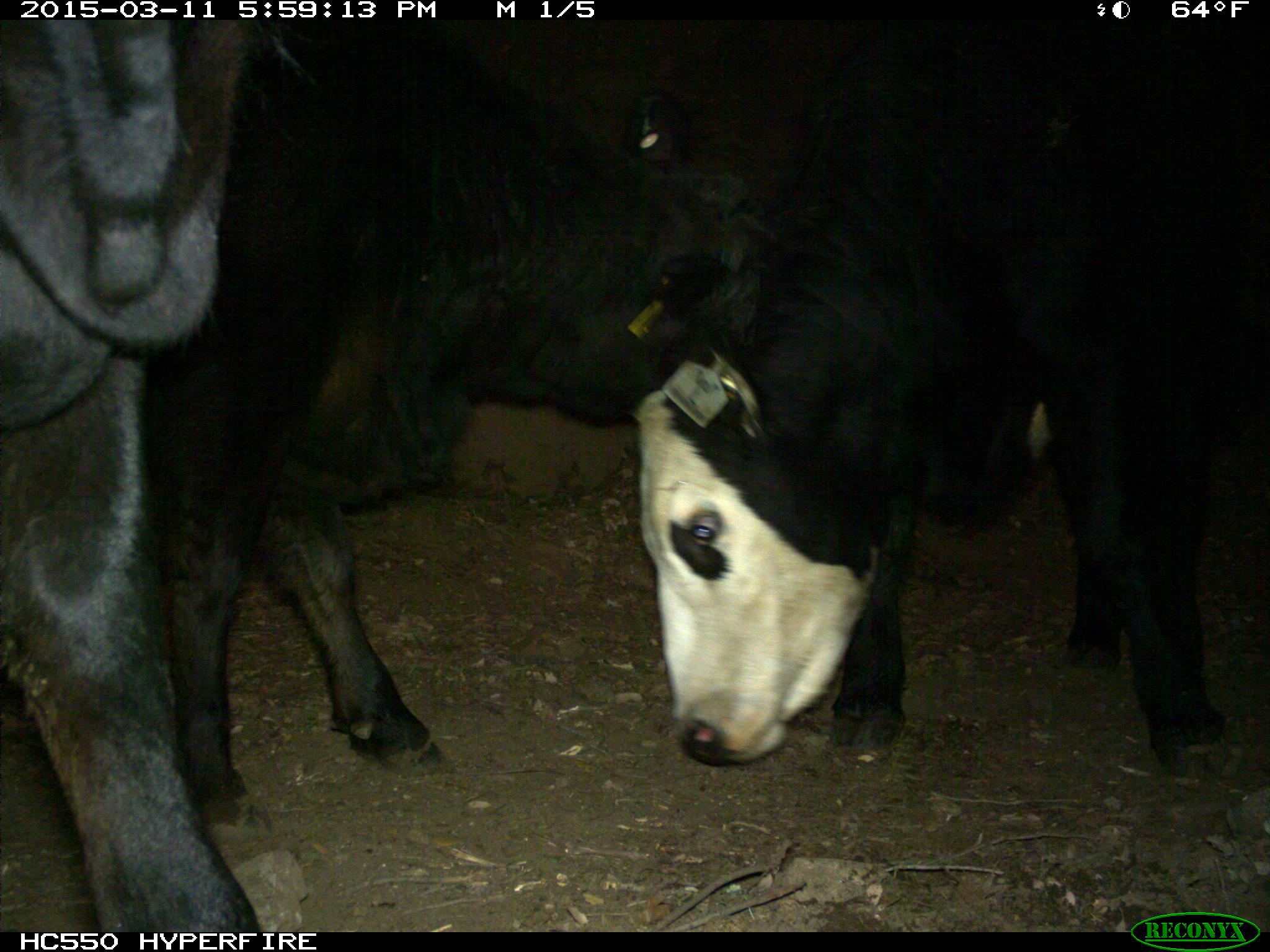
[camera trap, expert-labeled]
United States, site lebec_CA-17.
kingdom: Animalia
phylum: Chordata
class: Mammalia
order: Artiodactyla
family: Bovidae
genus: Bos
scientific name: Bos taurus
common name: domestic cow